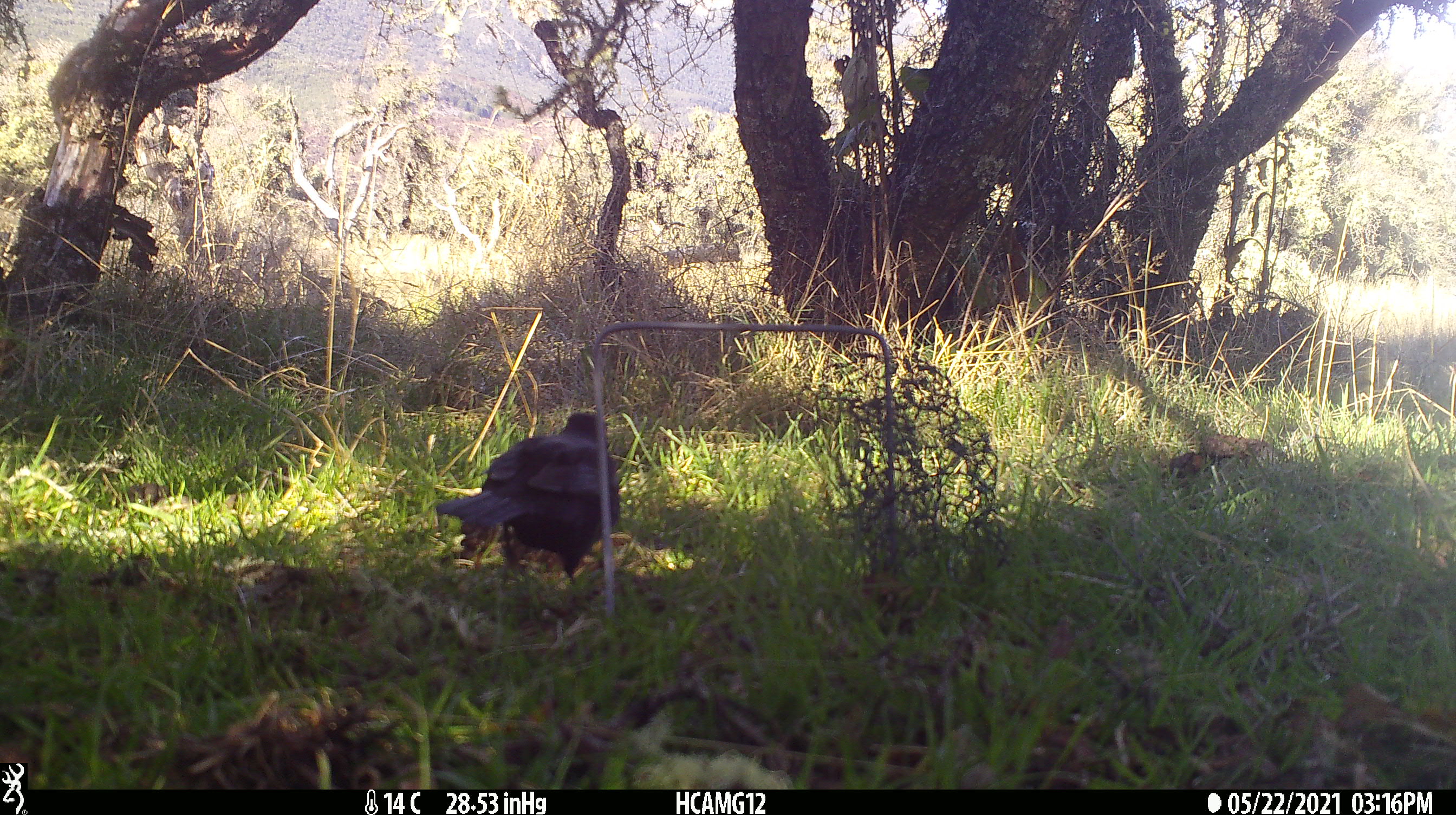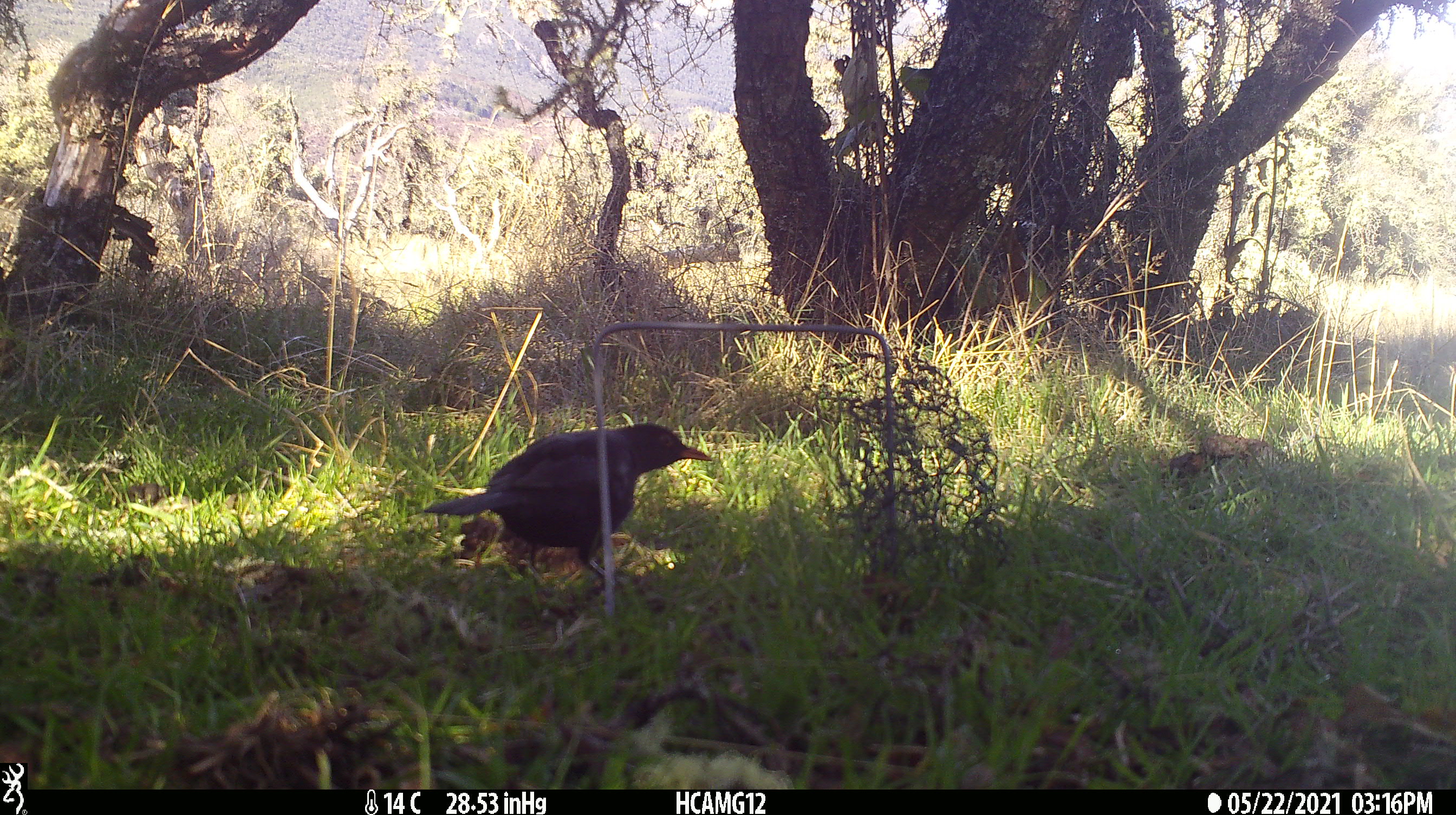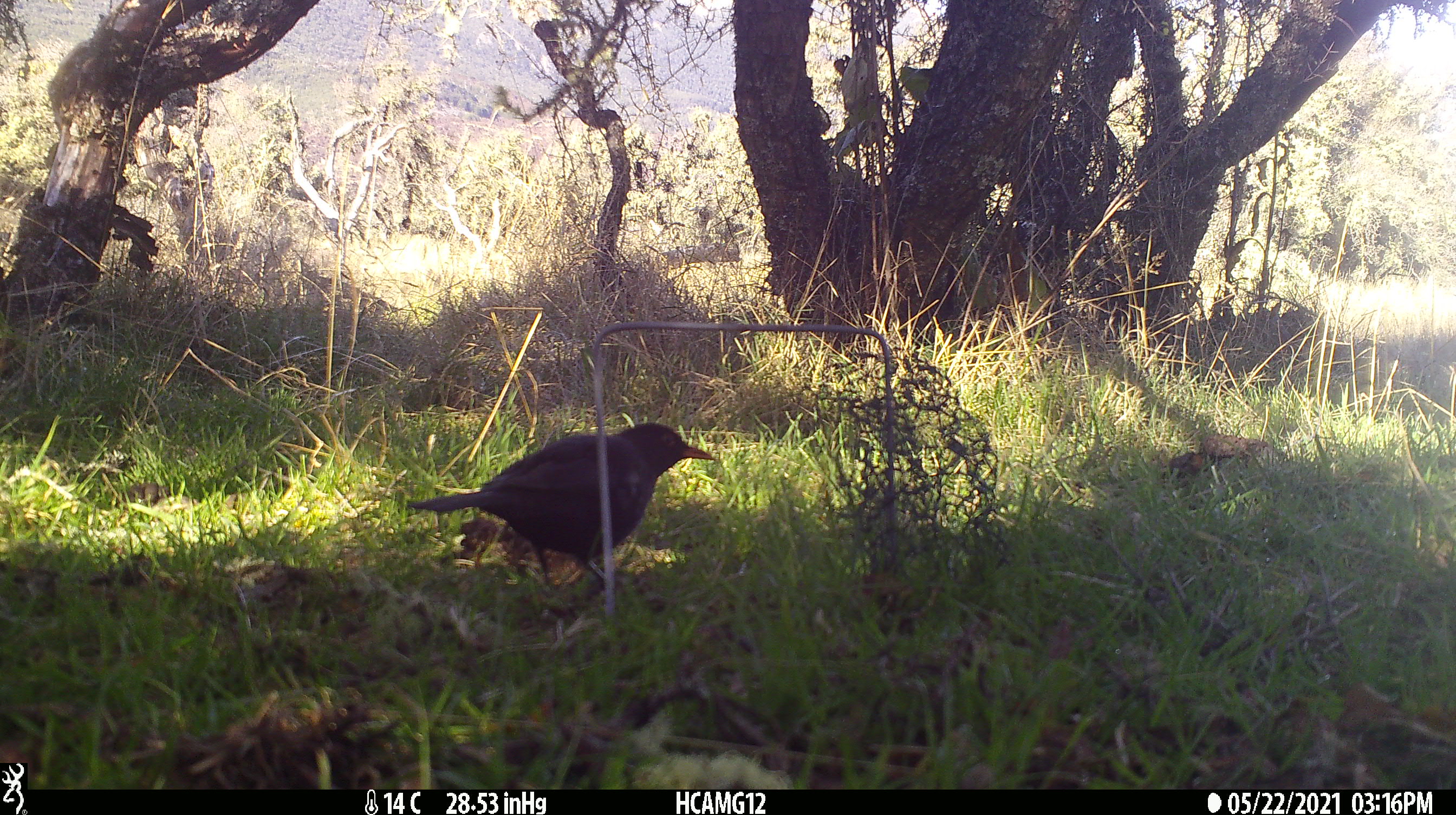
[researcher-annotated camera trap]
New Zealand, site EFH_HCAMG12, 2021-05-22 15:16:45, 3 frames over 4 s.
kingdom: Animalia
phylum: Chordata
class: Aves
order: Passeriformes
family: Turdidae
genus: Turdus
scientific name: Turdus merula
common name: eurasian blackbird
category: blackbird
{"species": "blackbird (eurasian blackbird) (Turdus merula)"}